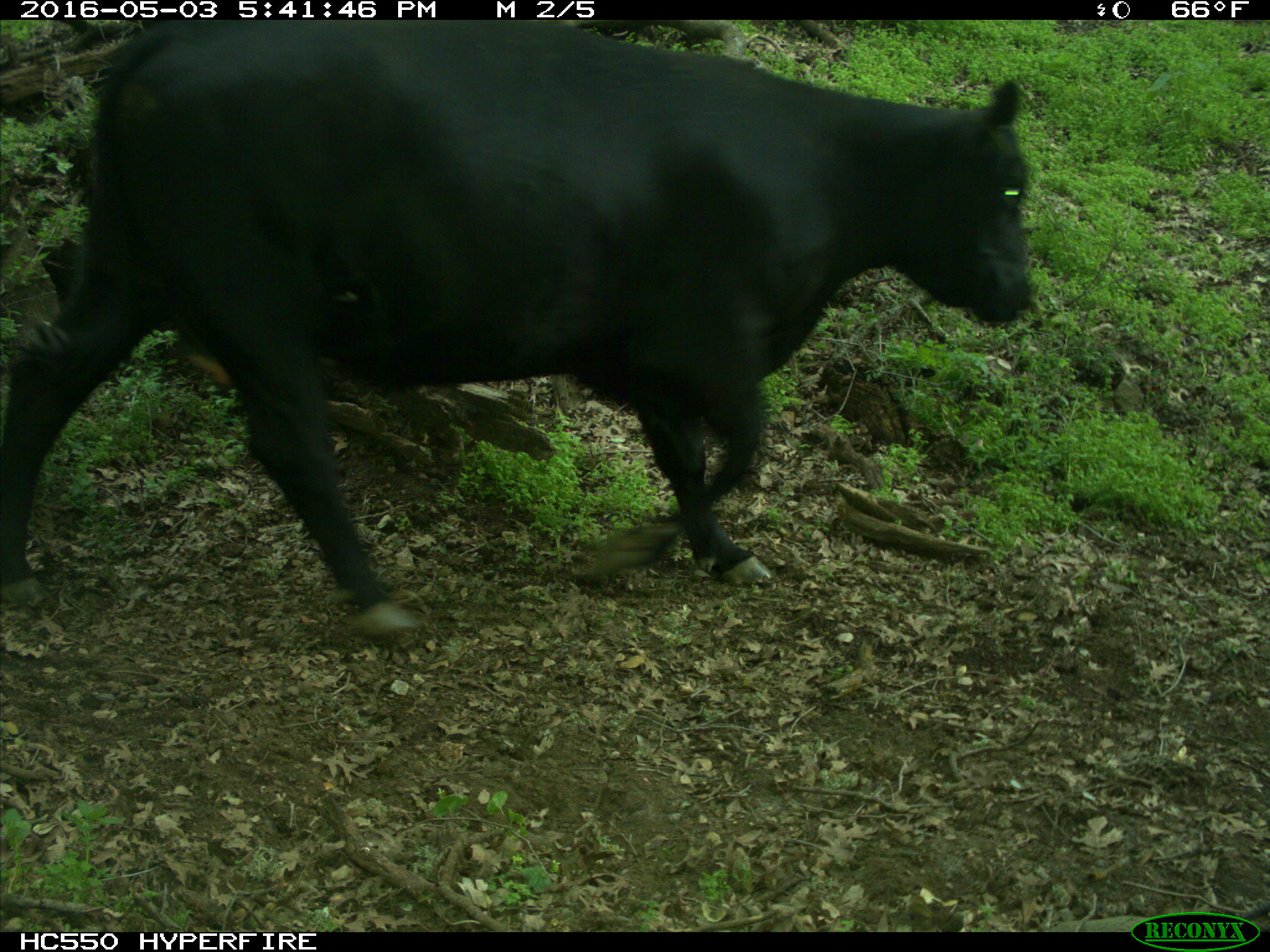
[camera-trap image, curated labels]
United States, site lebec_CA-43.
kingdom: Animalia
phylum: Chordata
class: Mammalia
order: Artiodactyla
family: Bovidae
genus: Bos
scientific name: Bos taurus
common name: domestic cow